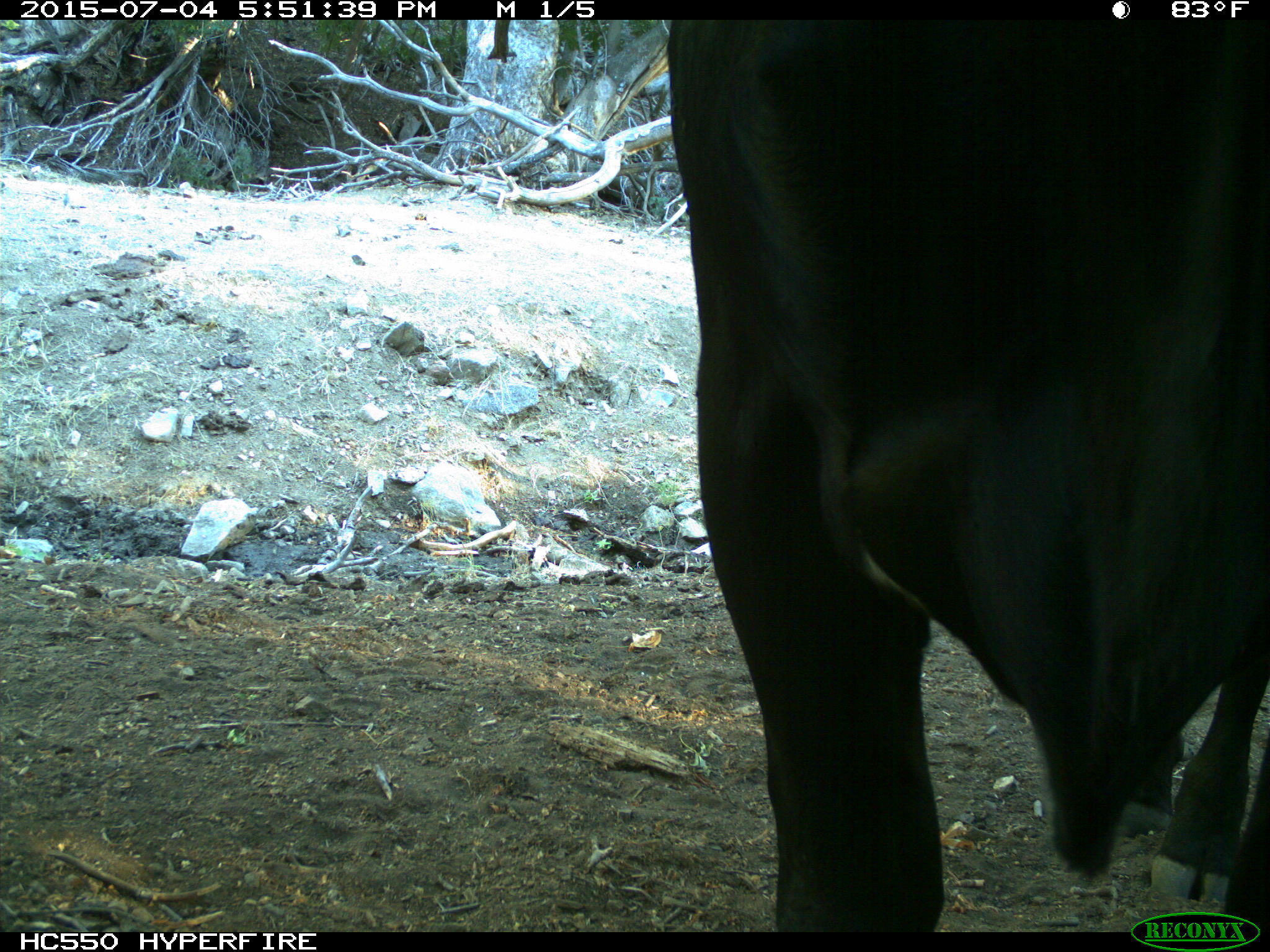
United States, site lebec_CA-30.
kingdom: Animalia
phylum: Chordata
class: Mammalia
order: Artiodactyla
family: Bovidae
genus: Bos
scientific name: Bos taurus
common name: domestic cow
Bos taurus (domestic cow).